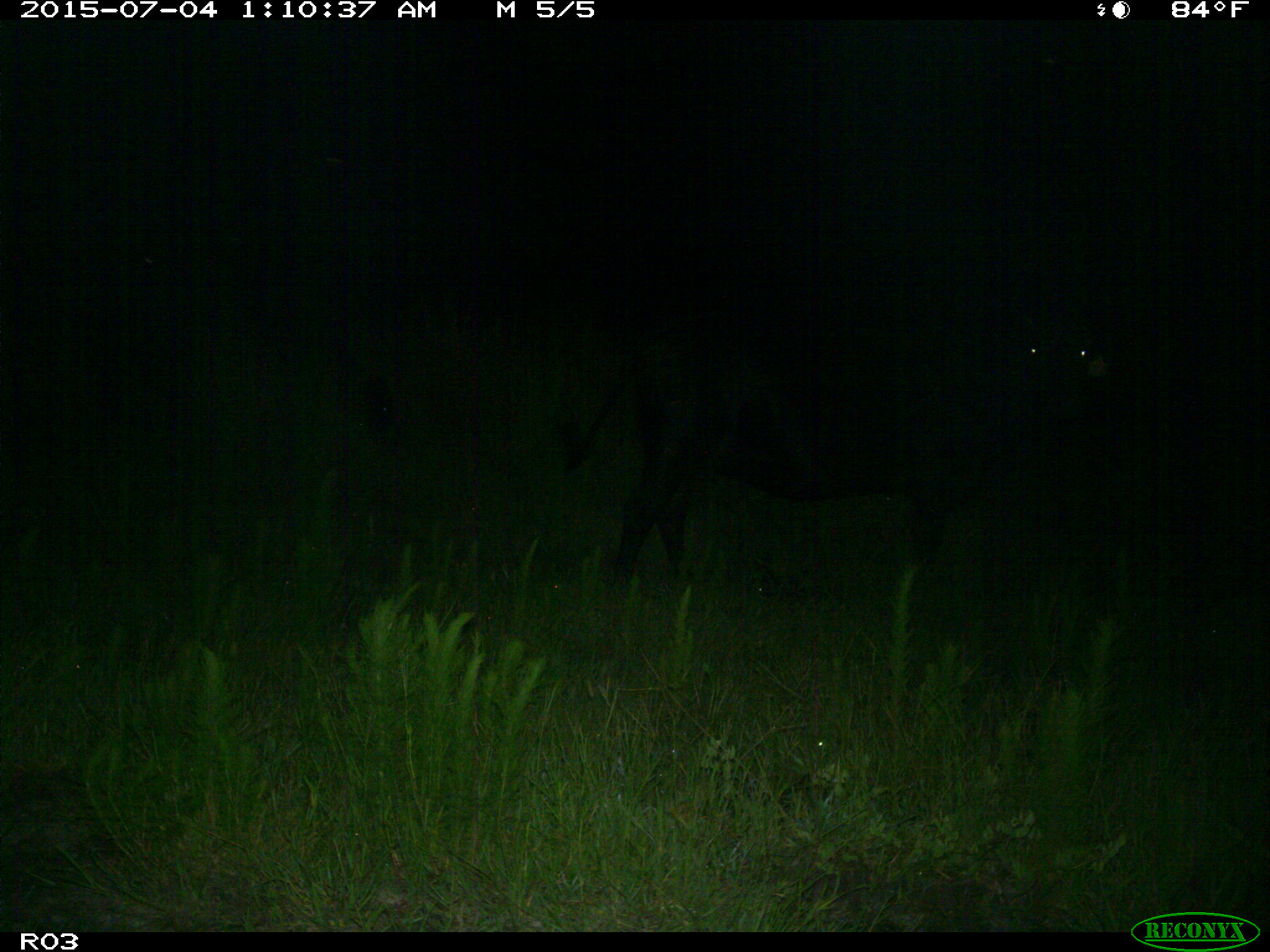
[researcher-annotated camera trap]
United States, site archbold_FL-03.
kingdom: Animalia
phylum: Chordata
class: Mammalia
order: Artiodactyla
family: Bovidae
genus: Bos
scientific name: Bos taurus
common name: domestic cow